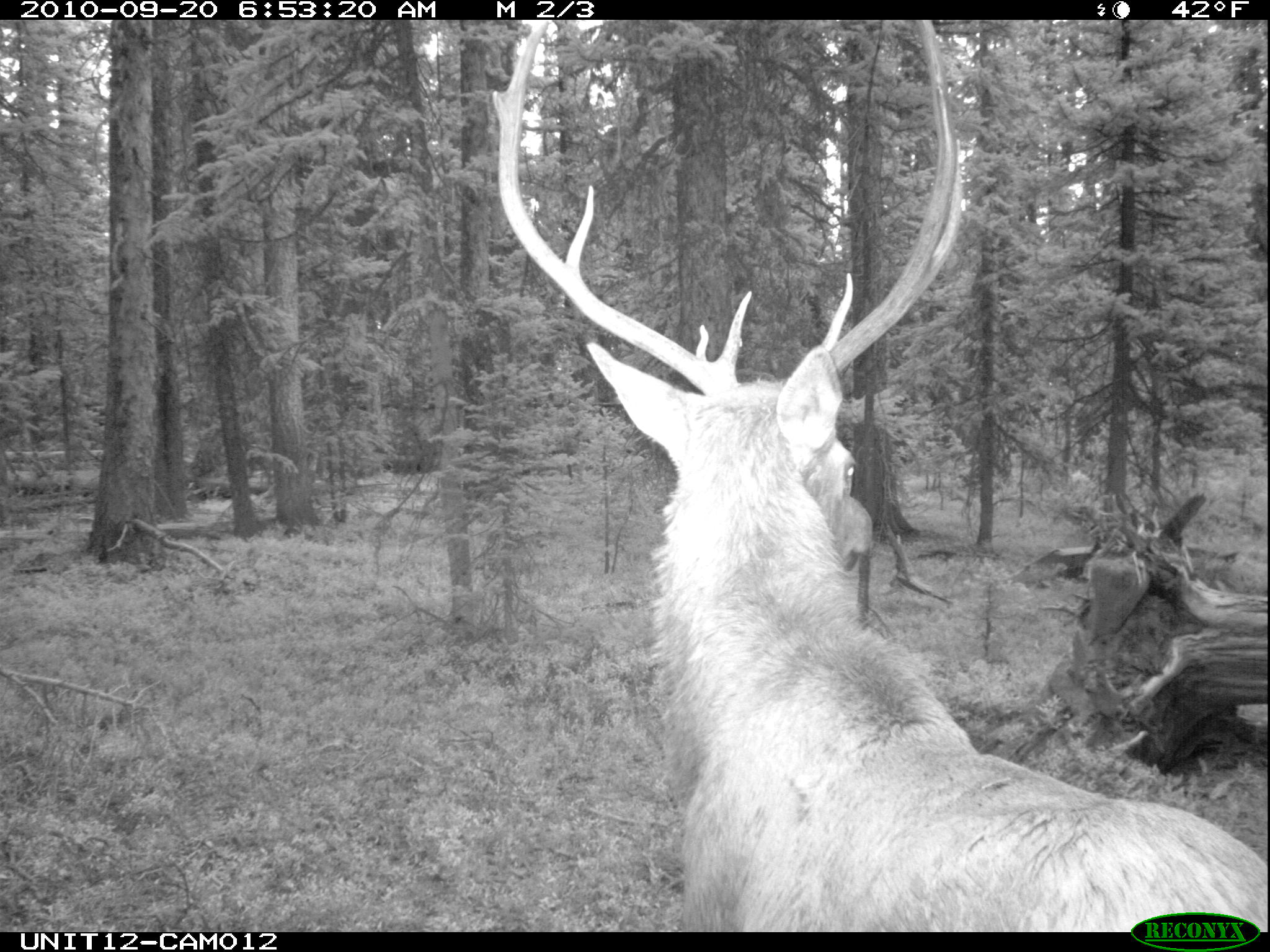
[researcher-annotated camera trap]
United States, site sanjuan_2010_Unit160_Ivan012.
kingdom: Animalia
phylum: Chordata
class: Mammalia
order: Artiodactyla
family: Cervidae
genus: Cervus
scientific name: Cervus elaphus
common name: red deer